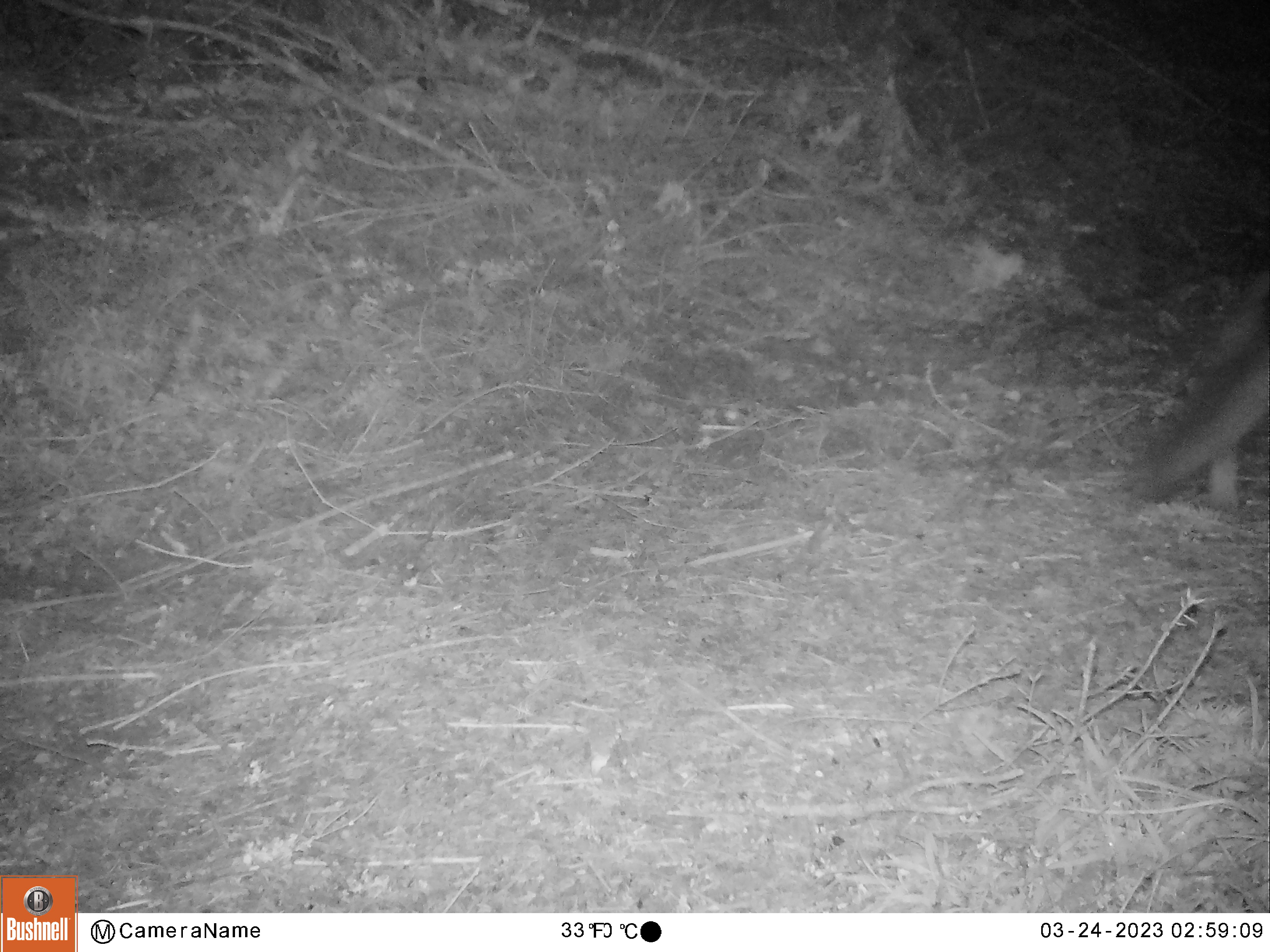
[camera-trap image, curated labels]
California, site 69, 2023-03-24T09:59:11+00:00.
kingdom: Animalia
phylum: Chordata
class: Mammalia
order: Carnivora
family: Canidae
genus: Urocyon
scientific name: Urocyon cinereoargenteus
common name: gray fox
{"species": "gray fox (Urocyon cinereoargenteus)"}